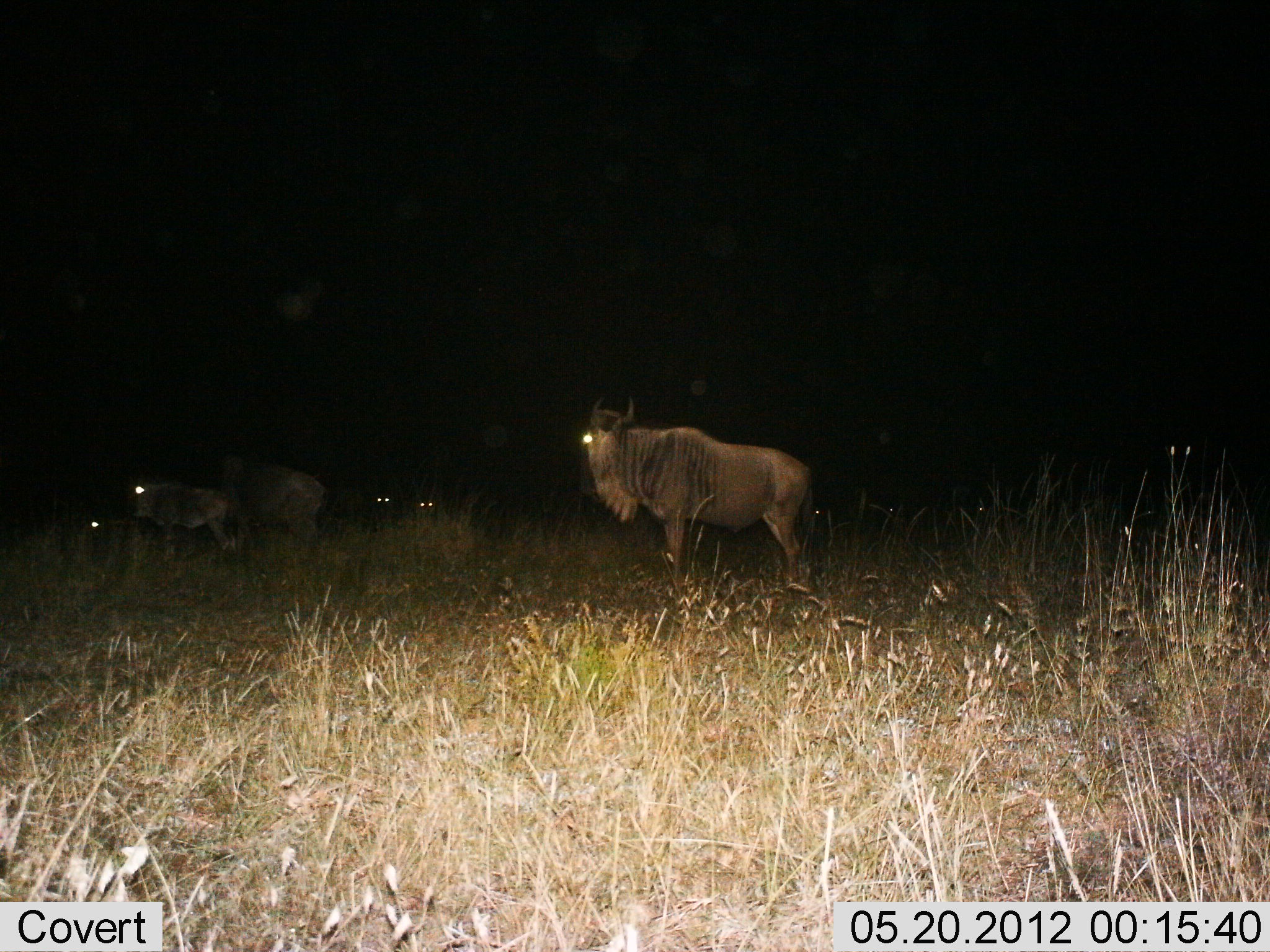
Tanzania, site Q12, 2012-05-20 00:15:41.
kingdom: Animalia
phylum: Chordata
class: Mammalia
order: Artiodactyla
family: Bovidae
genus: Connochaetes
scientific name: Connochaetes taurinus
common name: blue wildebeest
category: wildebeest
Wildebeest (blue wildebeest) (Connochaetes taurinus), count 8. Behavior (volunteer vote fractions): standing 90%, resting 30%, moving 0%, interacting 0%. Young present (vote fraction): 10%. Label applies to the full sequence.